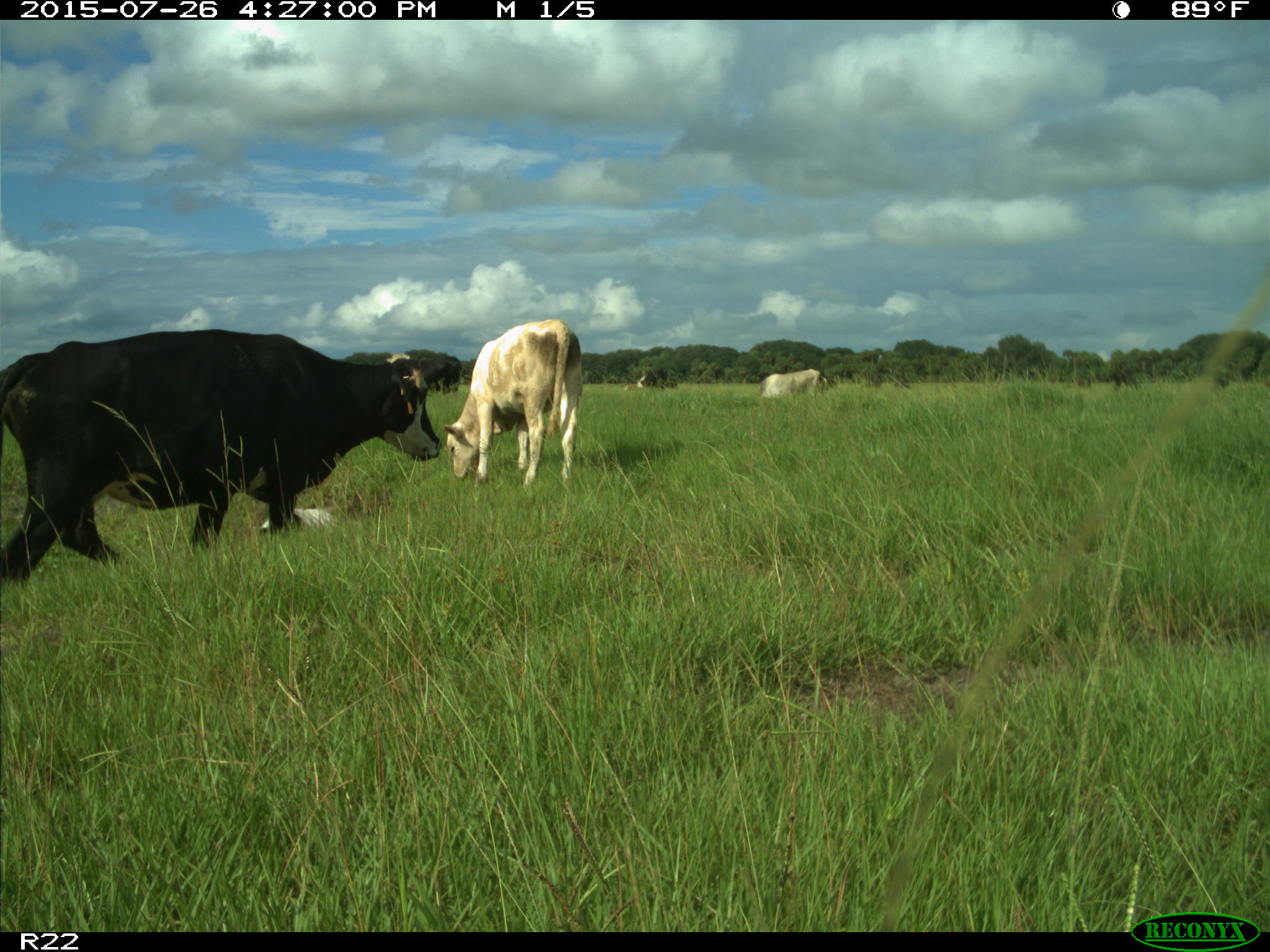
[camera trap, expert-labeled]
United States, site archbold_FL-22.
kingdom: Animalia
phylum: Chordata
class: Mammalia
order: Artiodactyla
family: Bovidae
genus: Bos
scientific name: Bos taurus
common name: domestic cow